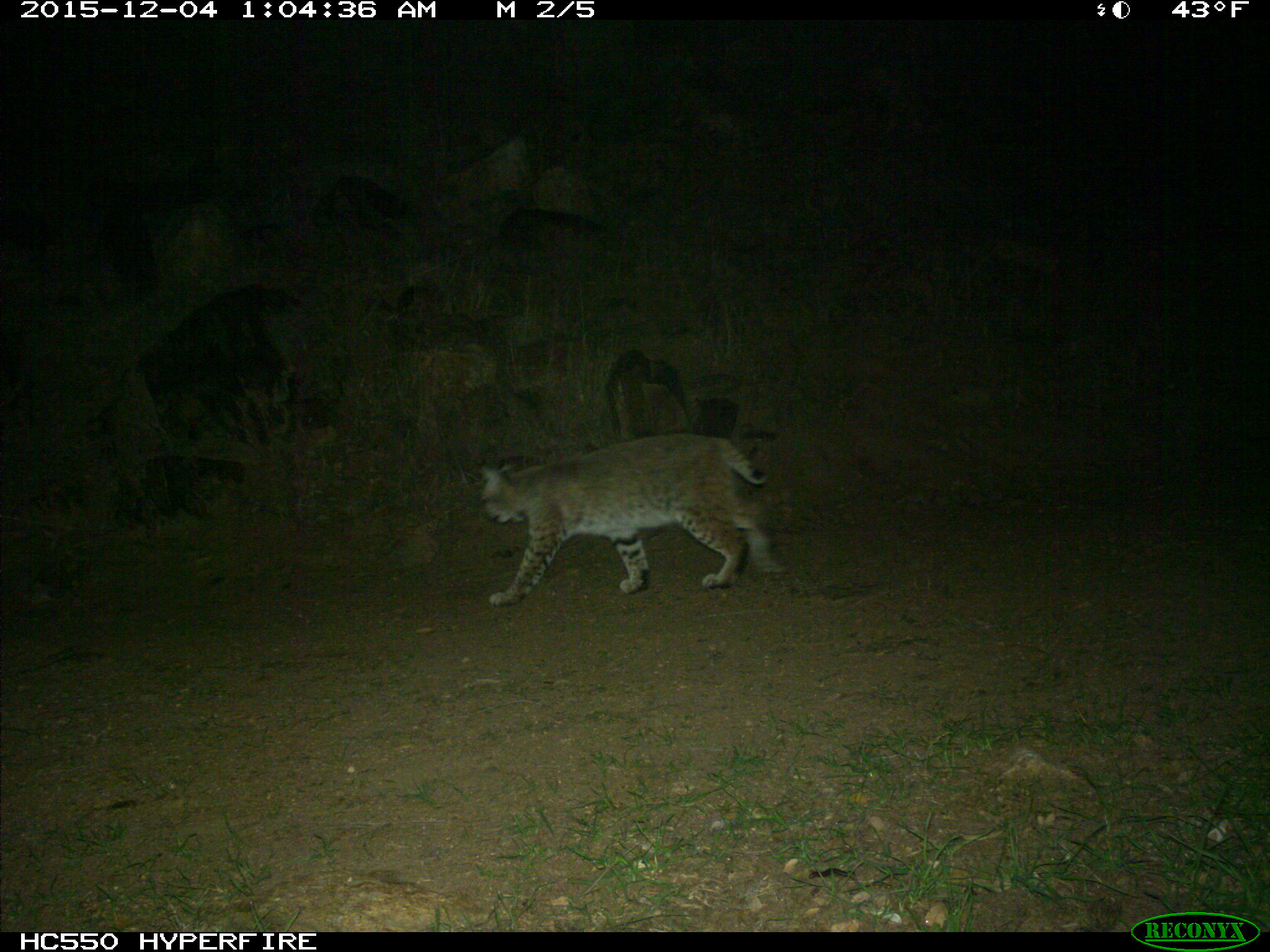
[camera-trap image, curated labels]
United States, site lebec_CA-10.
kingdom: Animalia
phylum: Chordata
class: Mammalia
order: Carnivora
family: Felidae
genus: Lynx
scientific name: Lynx rufus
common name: bobcat